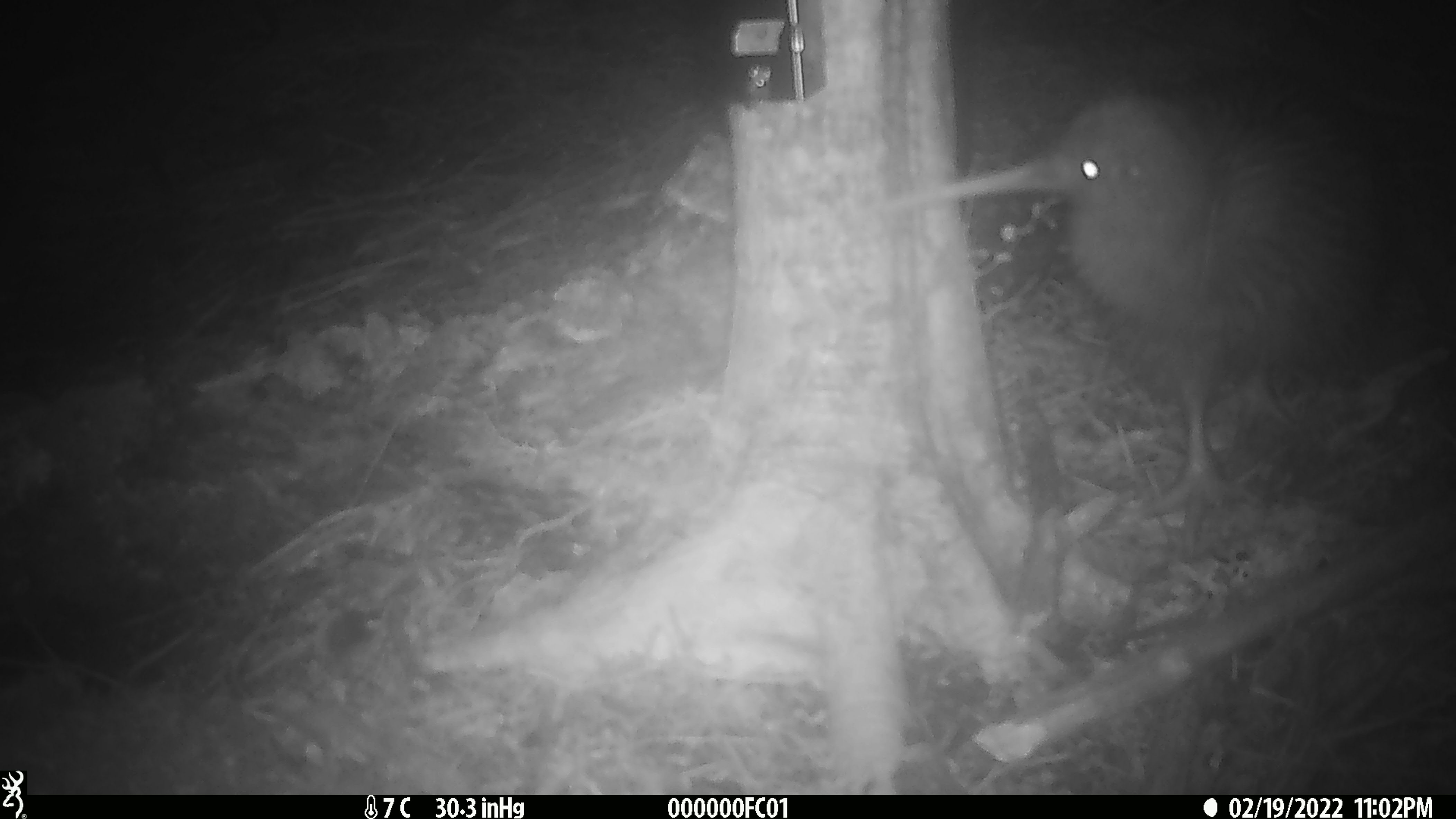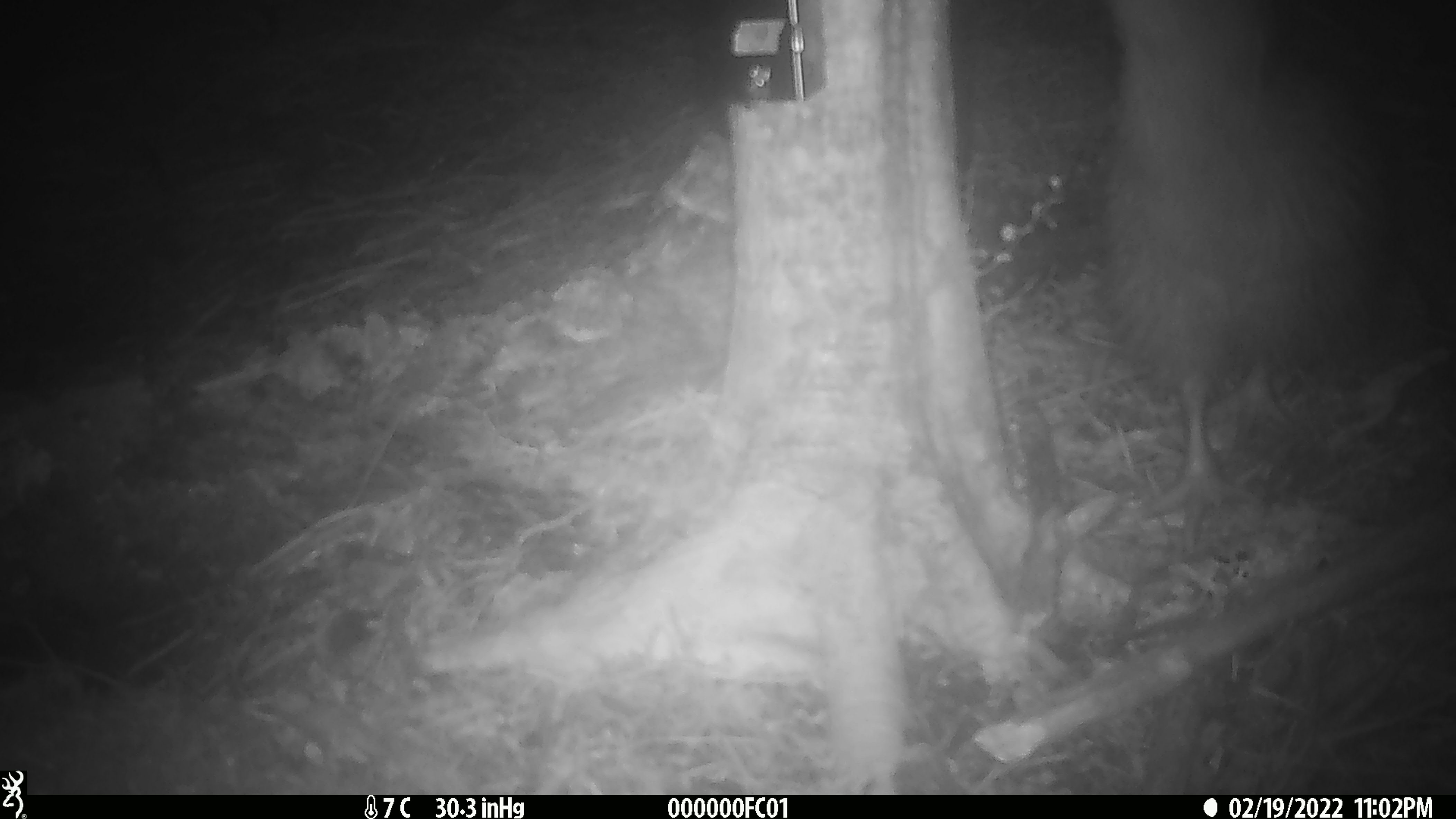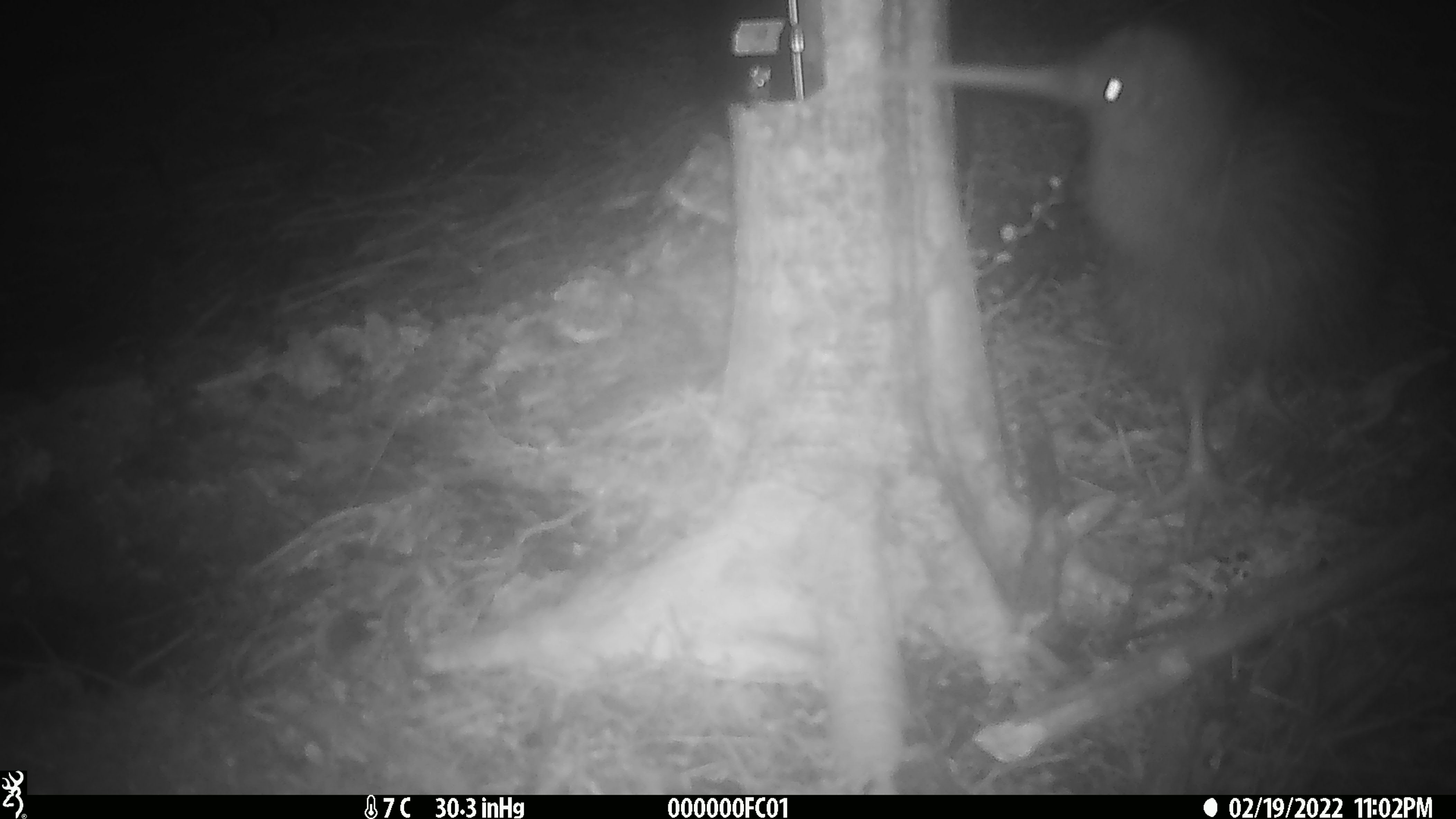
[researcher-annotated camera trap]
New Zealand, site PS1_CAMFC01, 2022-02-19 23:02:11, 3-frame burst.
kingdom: Animalia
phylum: Chordata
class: Aves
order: Apterygiformes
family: Apterygidae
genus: Apteryx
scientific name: Apteryx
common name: kiwi